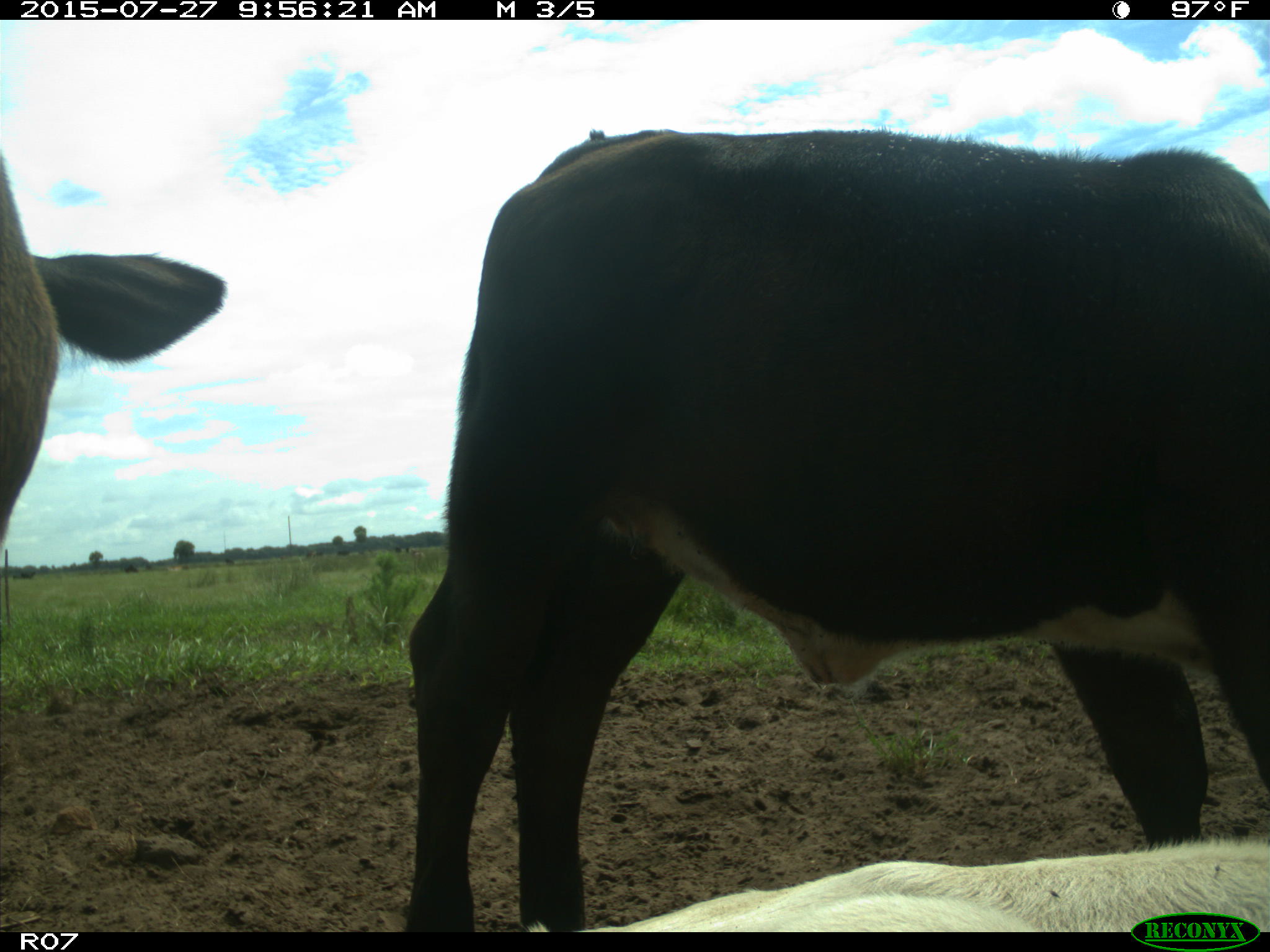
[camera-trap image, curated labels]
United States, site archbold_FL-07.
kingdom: Animalia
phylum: Chordata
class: Mammalia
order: Artiodactyla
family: Bovidae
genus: Bos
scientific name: Bos taurus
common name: domestic cow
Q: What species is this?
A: Bos taurus (domestic cow).